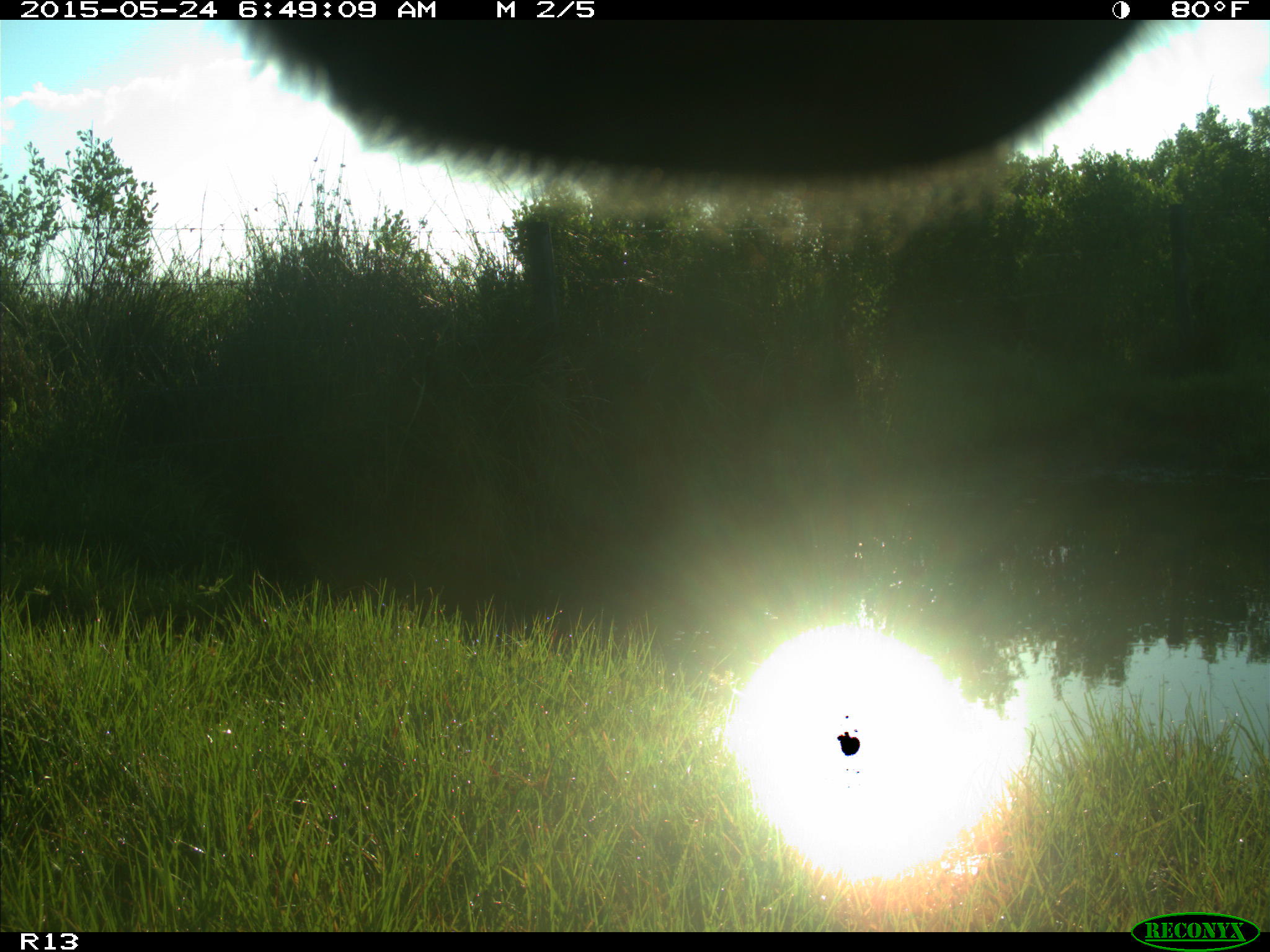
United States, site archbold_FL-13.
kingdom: Animalia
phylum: Chordata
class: Mammalia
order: Artiodactyla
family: Bovidae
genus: Bos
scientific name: Bos taurus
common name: domestic cow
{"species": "Bos taurus (domestic cow)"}